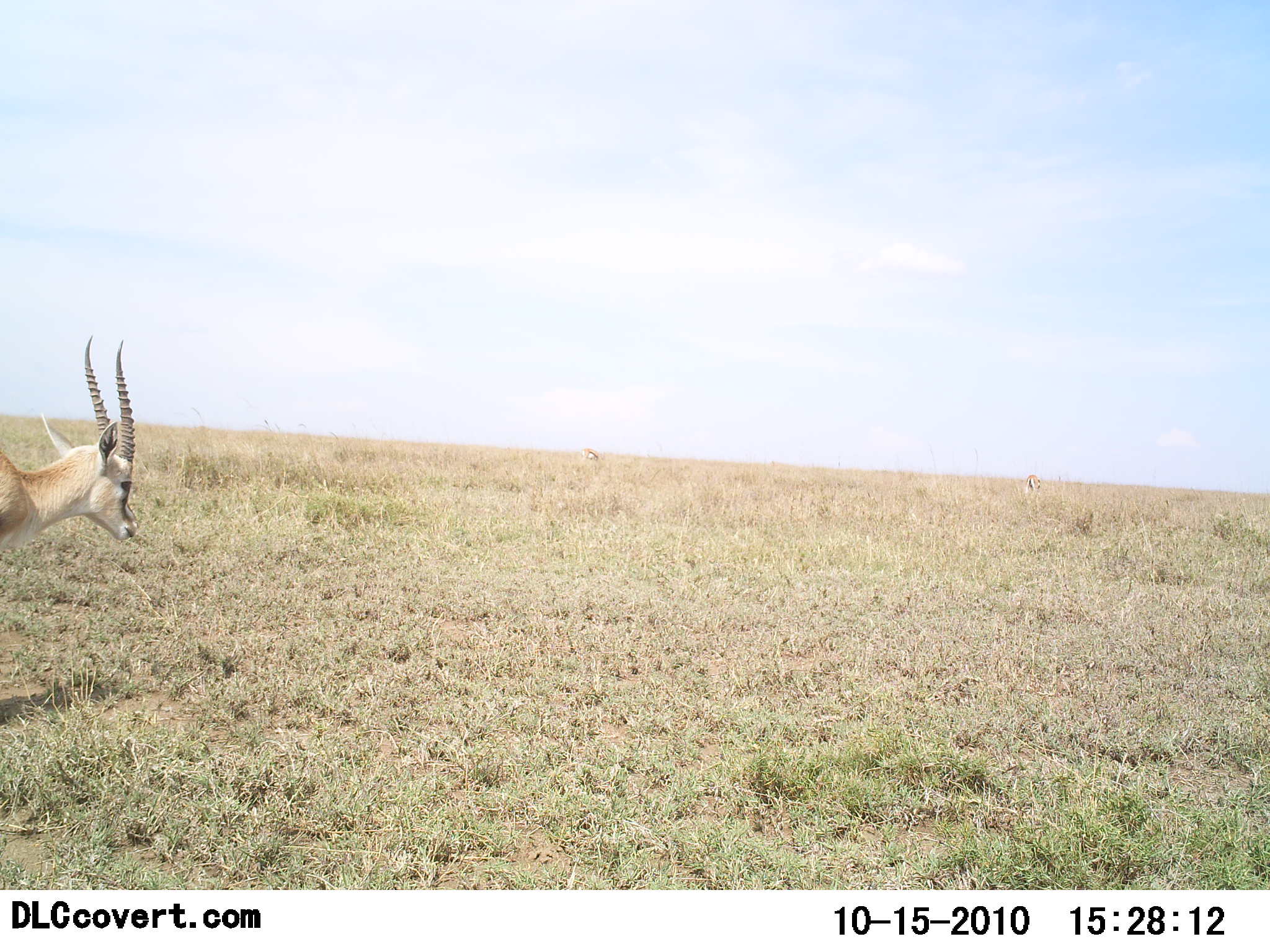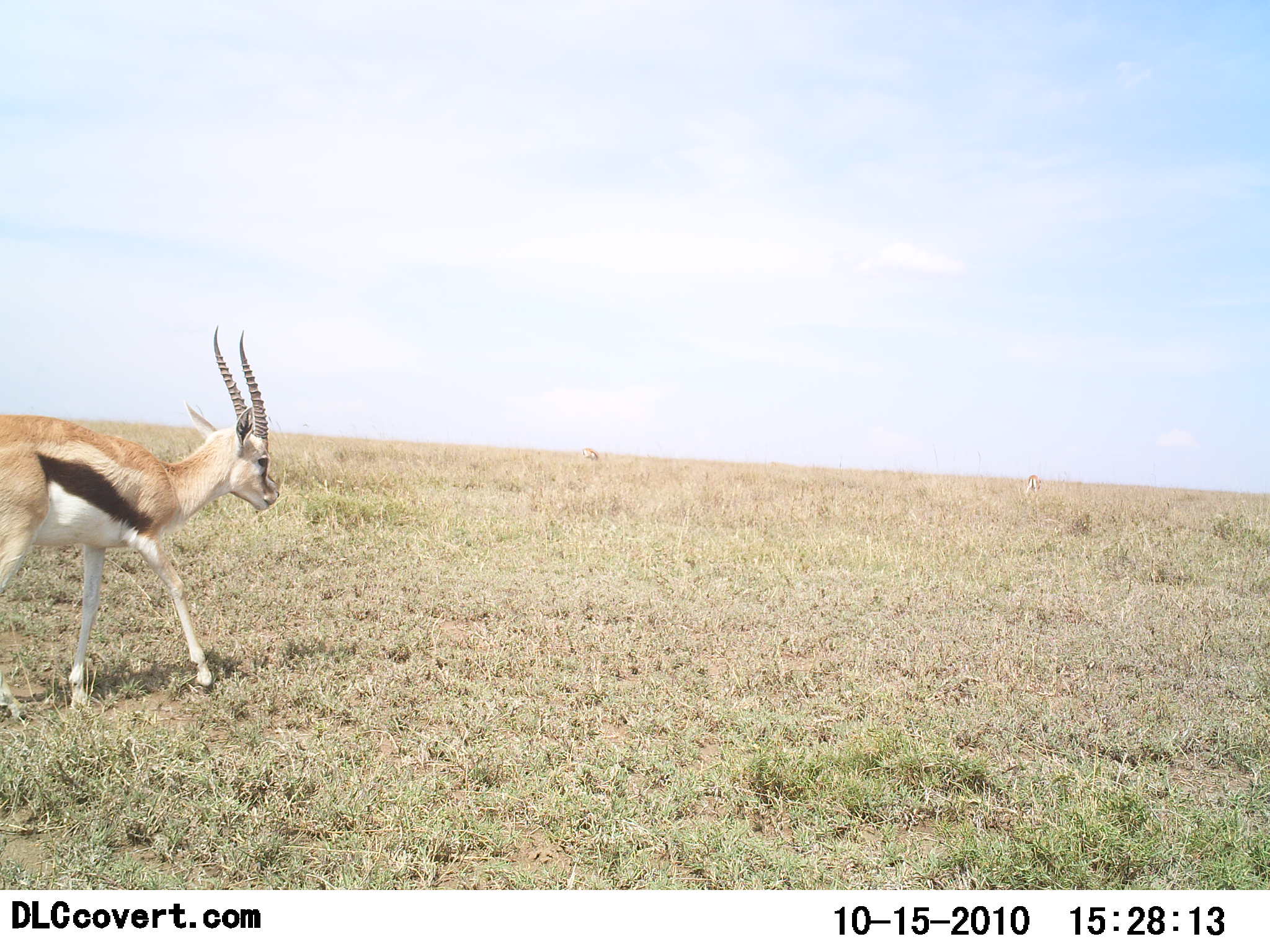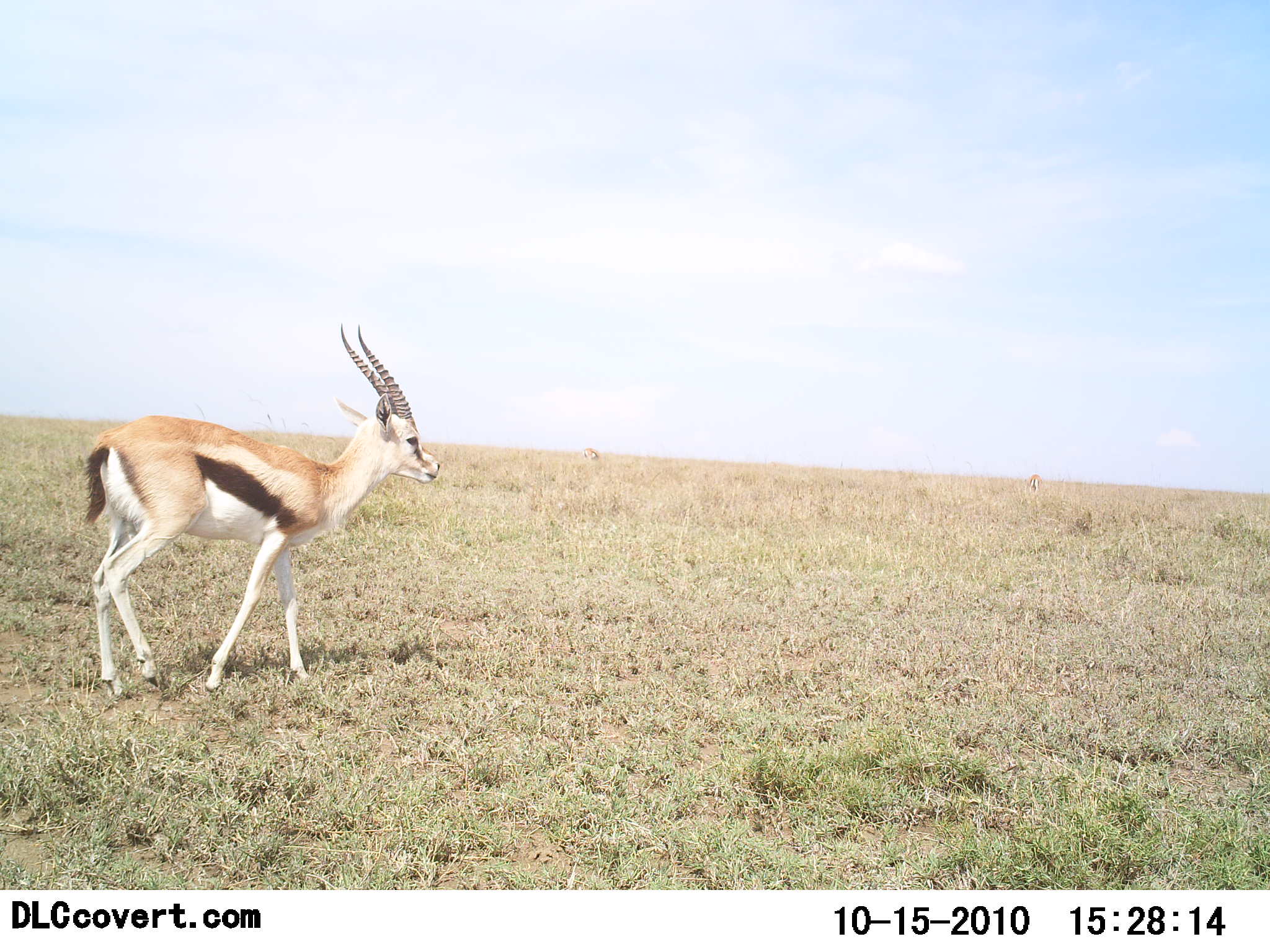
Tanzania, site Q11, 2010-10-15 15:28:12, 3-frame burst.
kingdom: Animalia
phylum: Chordata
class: Mammalia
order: Artiodactyla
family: Bovidae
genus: Eudorcas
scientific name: Eudorcas thomsonii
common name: thomson's gazelle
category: gazellethomsons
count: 1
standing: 15%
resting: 0%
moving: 92%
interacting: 0%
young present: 0%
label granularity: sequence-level